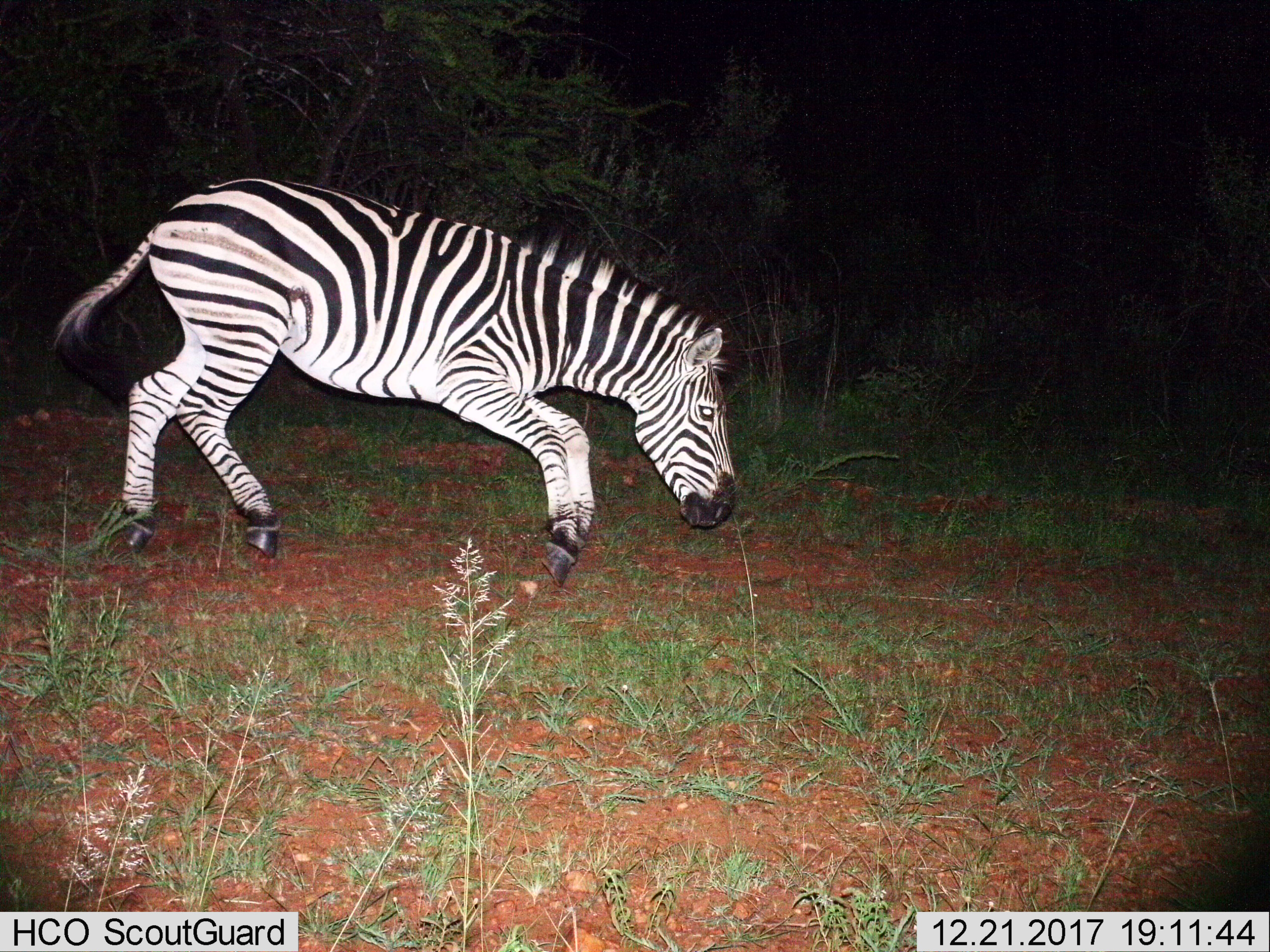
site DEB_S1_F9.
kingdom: Animalia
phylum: Chordata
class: Mammalia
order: Perissodactyla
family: Equidae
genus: Equus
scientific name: Equus quagga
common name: plains zebra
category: zebraplains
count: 1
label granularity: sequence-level